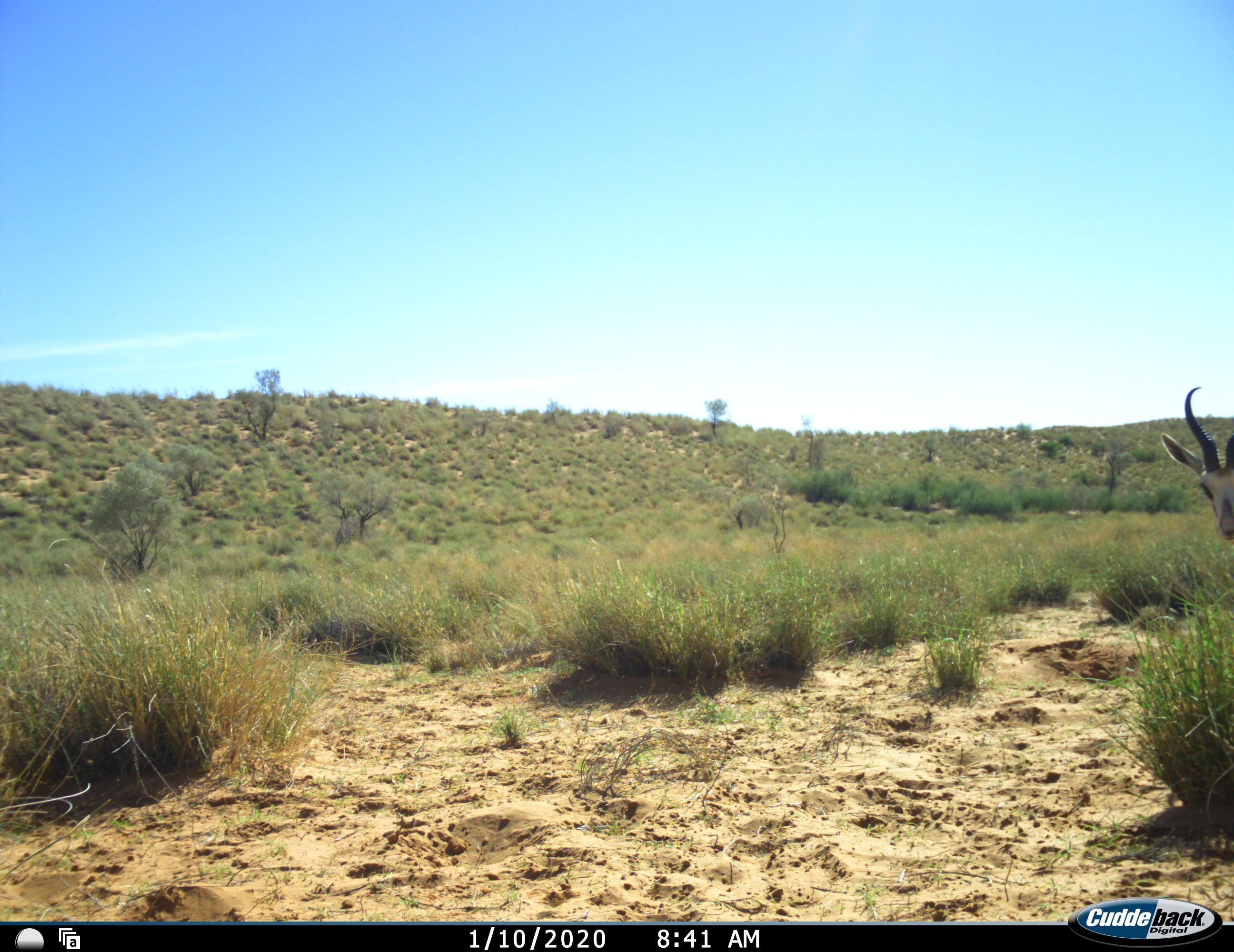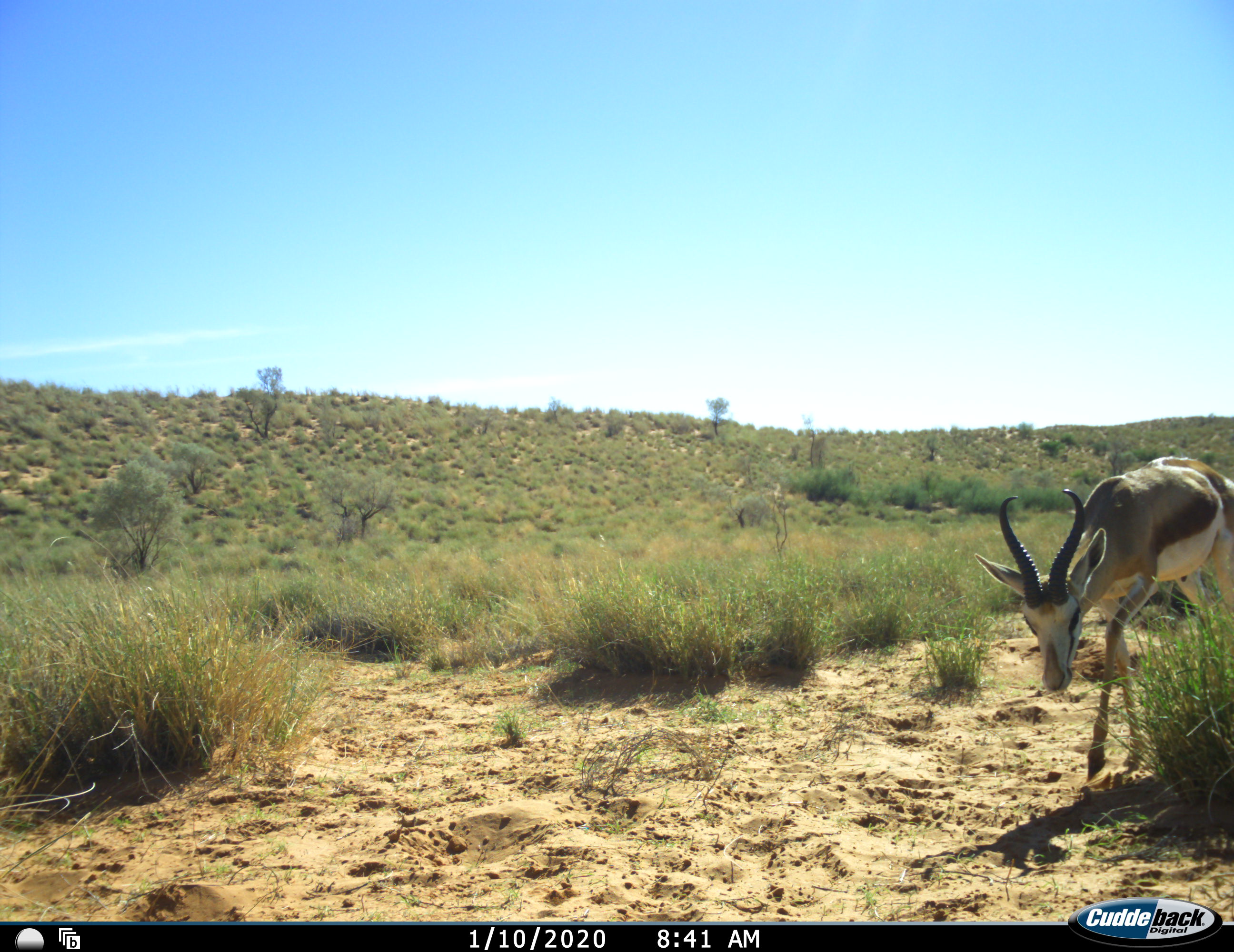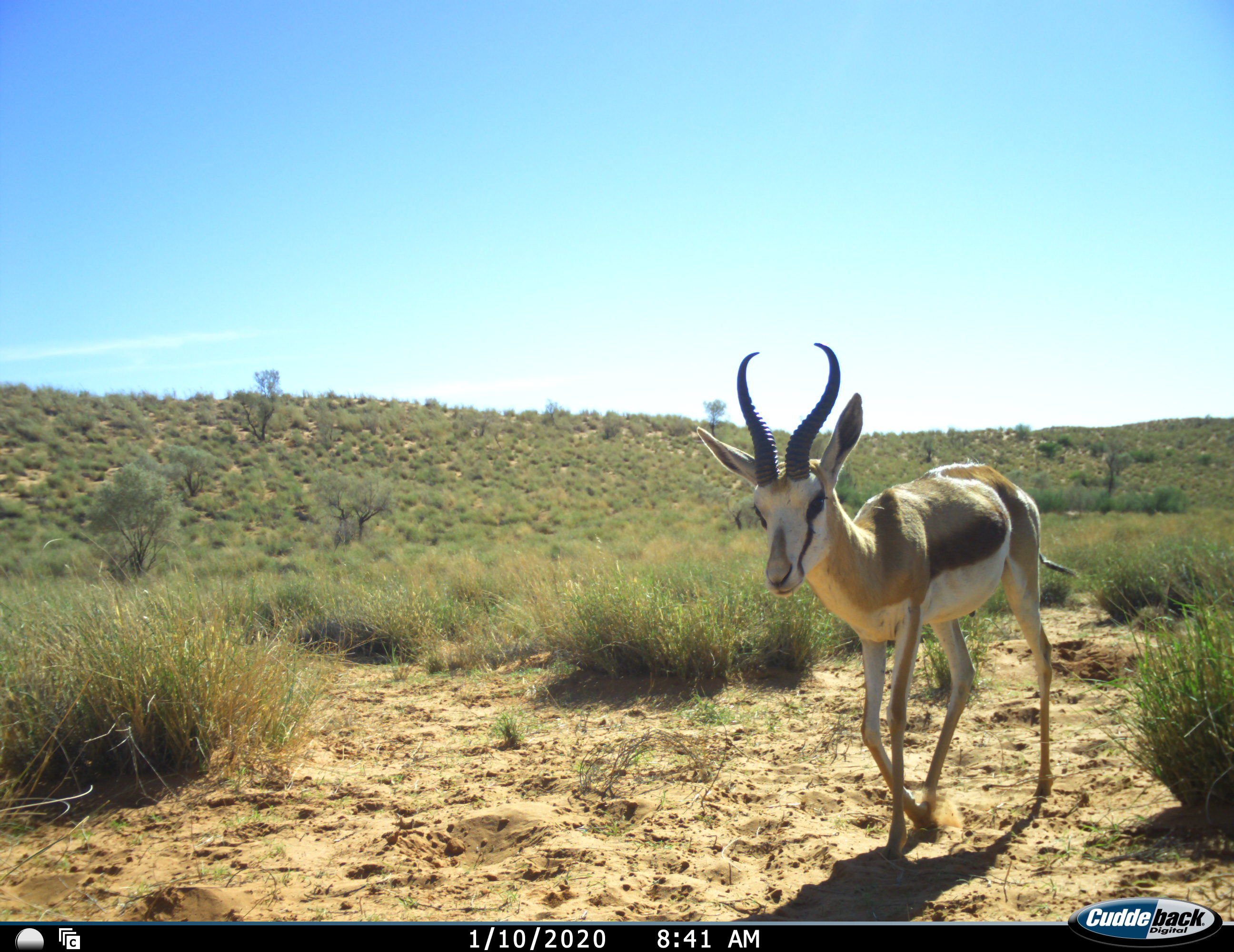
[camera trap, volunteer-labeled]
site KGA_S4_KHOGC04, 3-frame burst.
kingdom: Animalia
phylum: Chordata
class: Mammalia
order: Artiodactyla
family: Bovidae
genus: Antidorcas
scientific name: Antidorcas marsupialis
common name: springbok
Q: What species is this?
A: Springbok (Antidorcas marsupialis).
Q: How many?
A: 1.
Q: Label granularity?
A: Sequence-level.